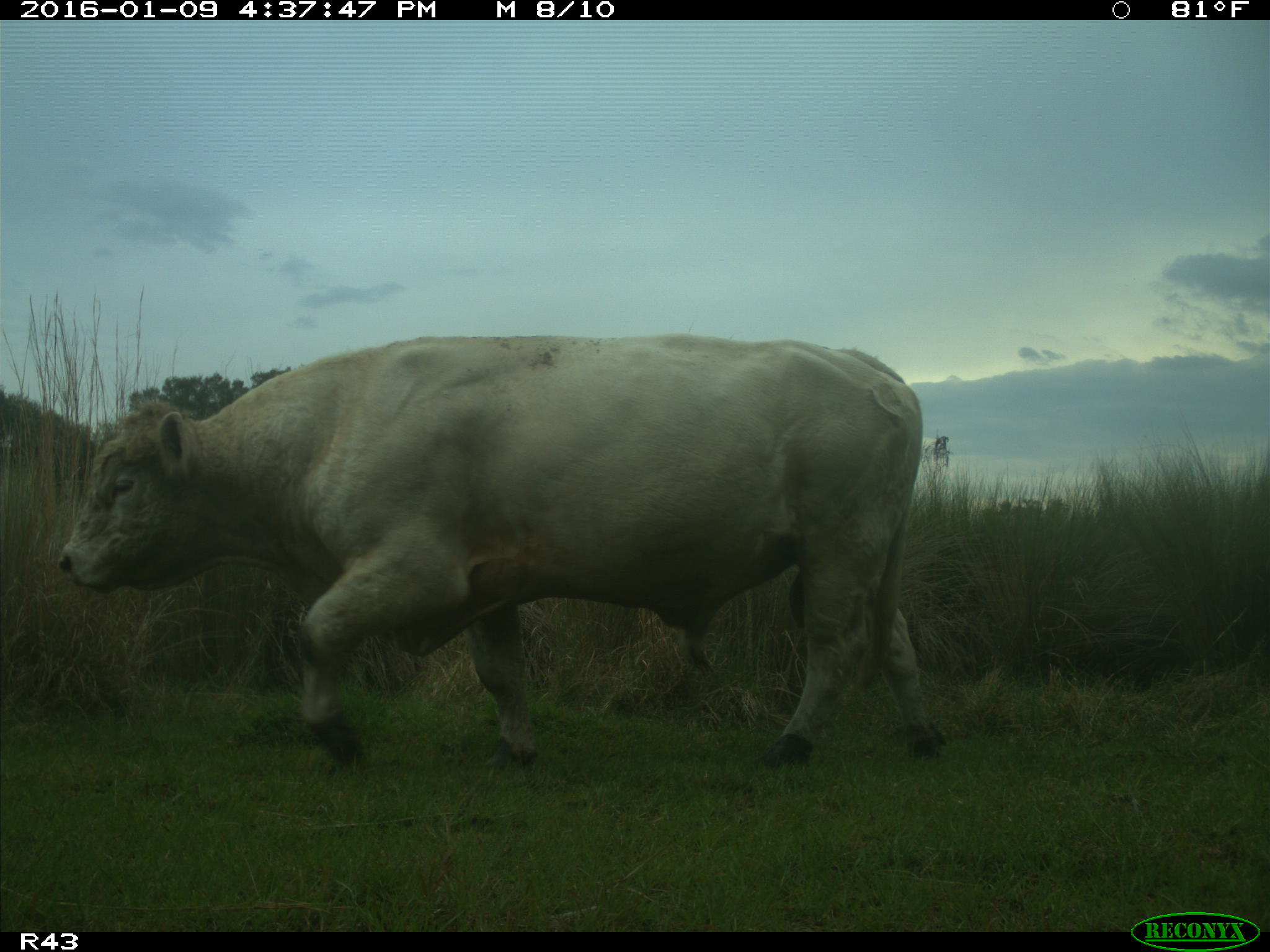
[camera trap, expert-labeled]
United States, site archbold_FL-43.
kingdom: Animalia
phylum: Chordata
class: Mammalia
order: Artiodactyla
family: Bovidae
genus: Bos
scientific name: Bos taurus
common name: domestic cow